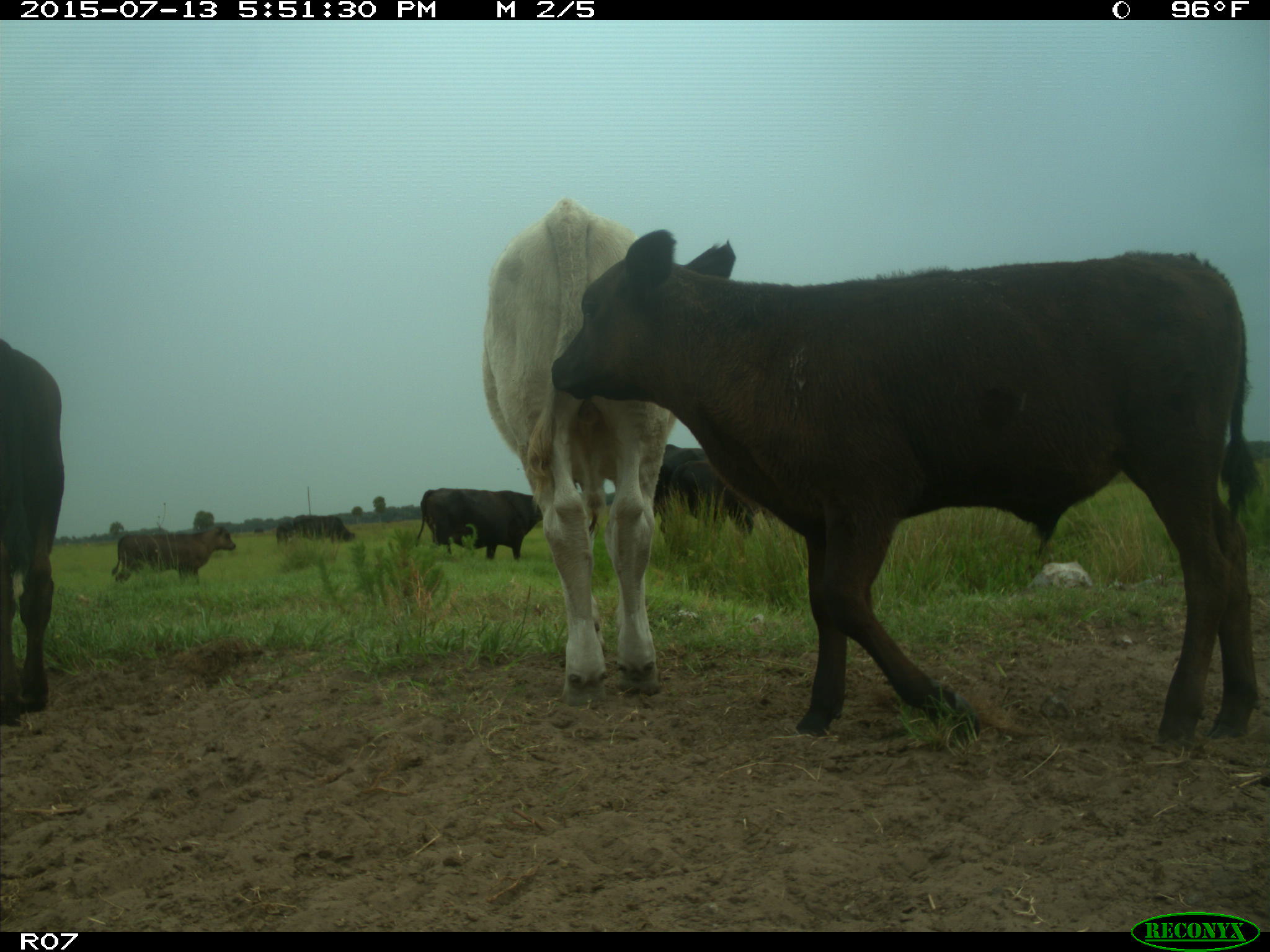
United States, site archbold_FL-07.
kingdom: Animalia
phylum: Chordata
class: Mammalia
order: Artiodactyla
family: Bovidae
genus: Bos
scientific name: Bos taurus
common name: domestic cow